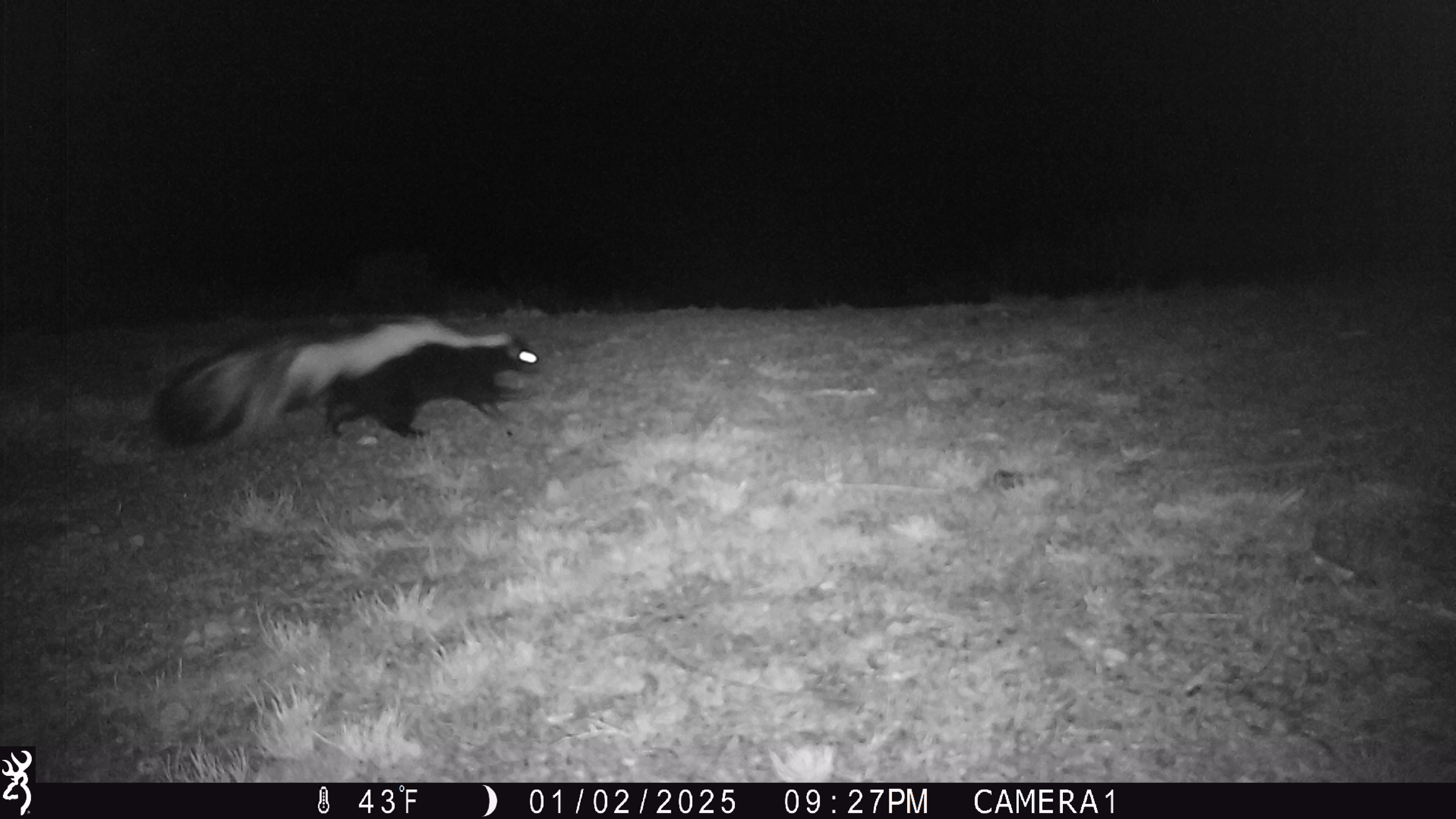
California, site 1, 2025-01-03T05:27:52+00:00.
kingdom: Animalia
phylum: Chordata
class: Mammalia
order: Carnivora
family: Mephitidae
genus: Mephitis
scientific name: Mephitis mephitis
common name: striped skunk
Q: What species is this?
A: Striped skunk (Mephitis mephitis).